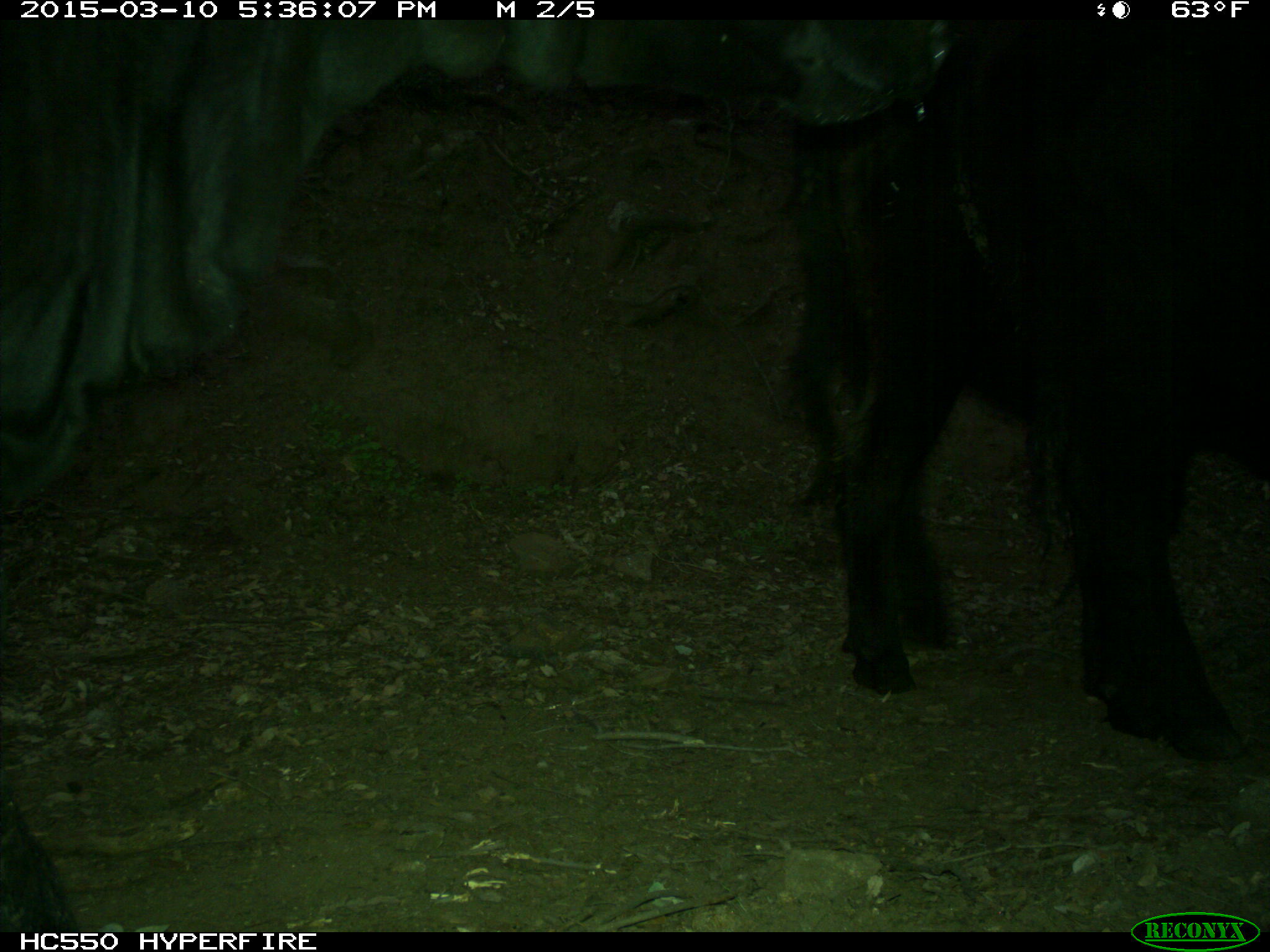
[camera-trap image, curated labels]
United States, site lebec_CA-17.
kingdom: Animalia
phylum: Chordata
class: Mammalia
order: Artiodactyla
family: Bovidae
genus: Bos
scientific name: Bos taurus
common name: domestic cow